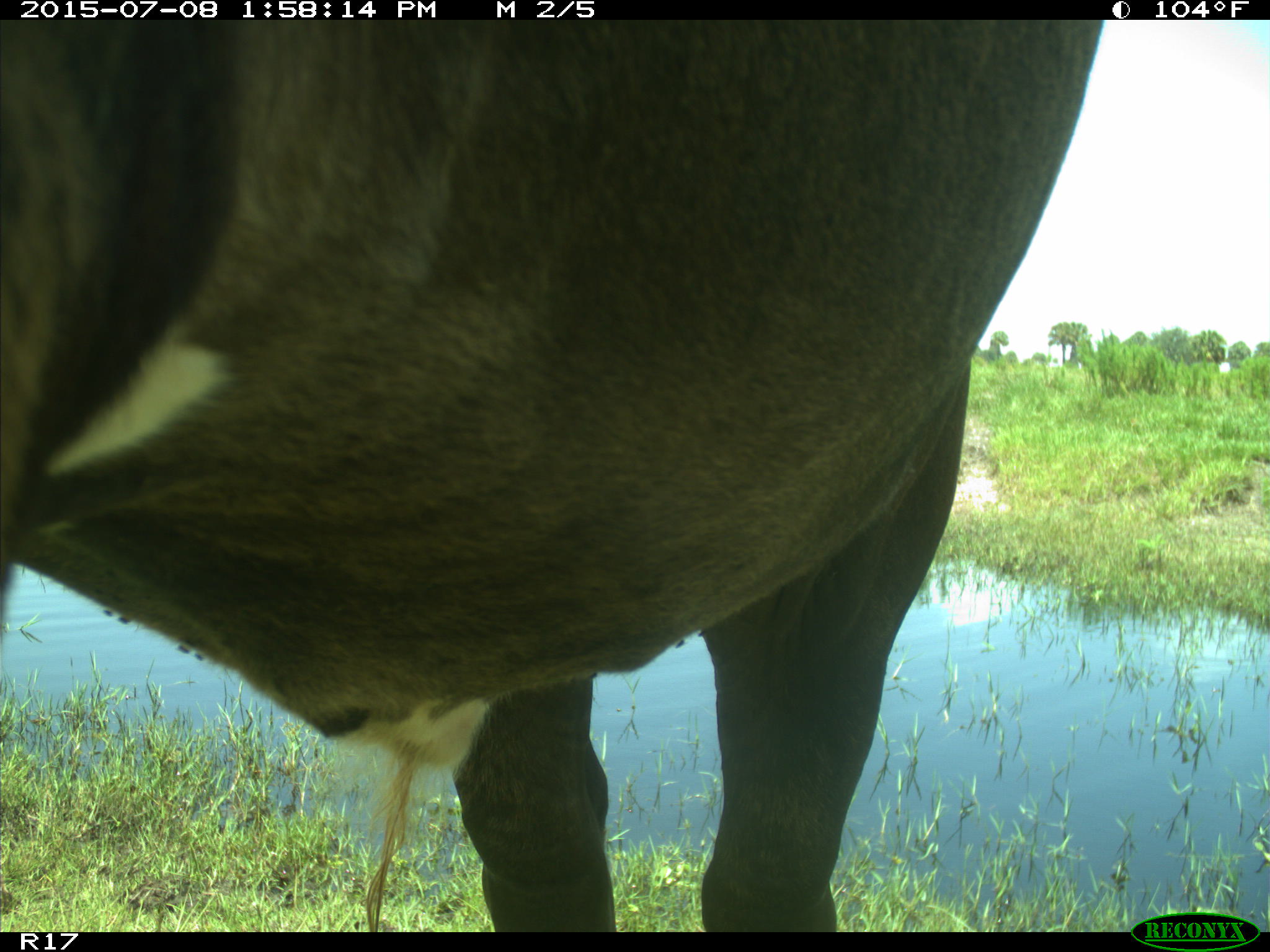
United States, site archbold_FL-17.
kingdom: Animalia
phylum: Chordata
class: Mammalia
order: Artiodactyla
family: Bovidae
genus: Bos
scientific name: Bos taurus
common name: domestic cow